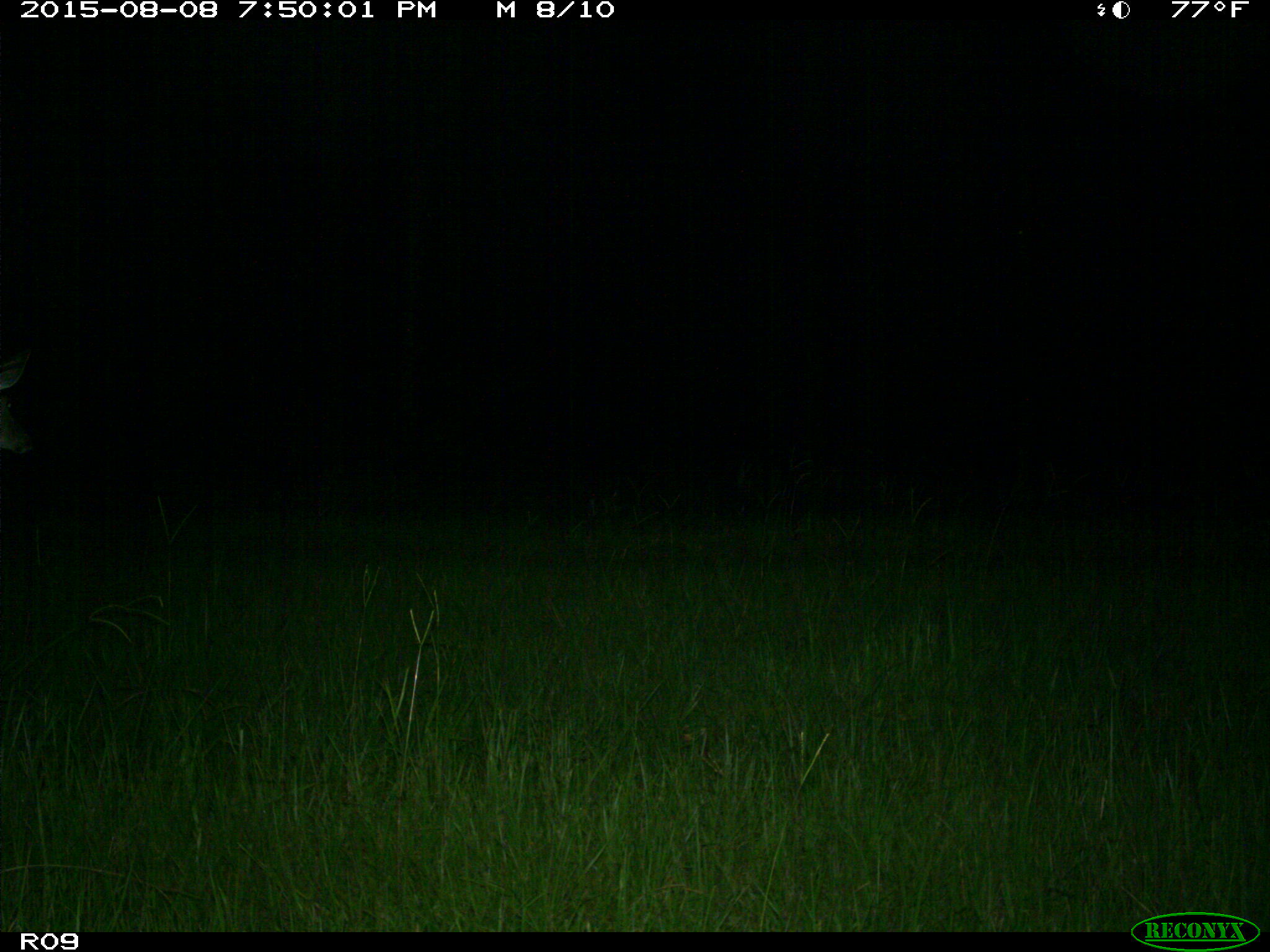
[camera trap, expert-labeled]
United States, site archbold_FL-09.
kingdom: Animalia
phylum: Chordata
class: Mammalia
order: Artiodactyla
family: Cervidae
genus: Odocoileus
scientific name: Odocoileus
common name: deer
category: unidentified deer